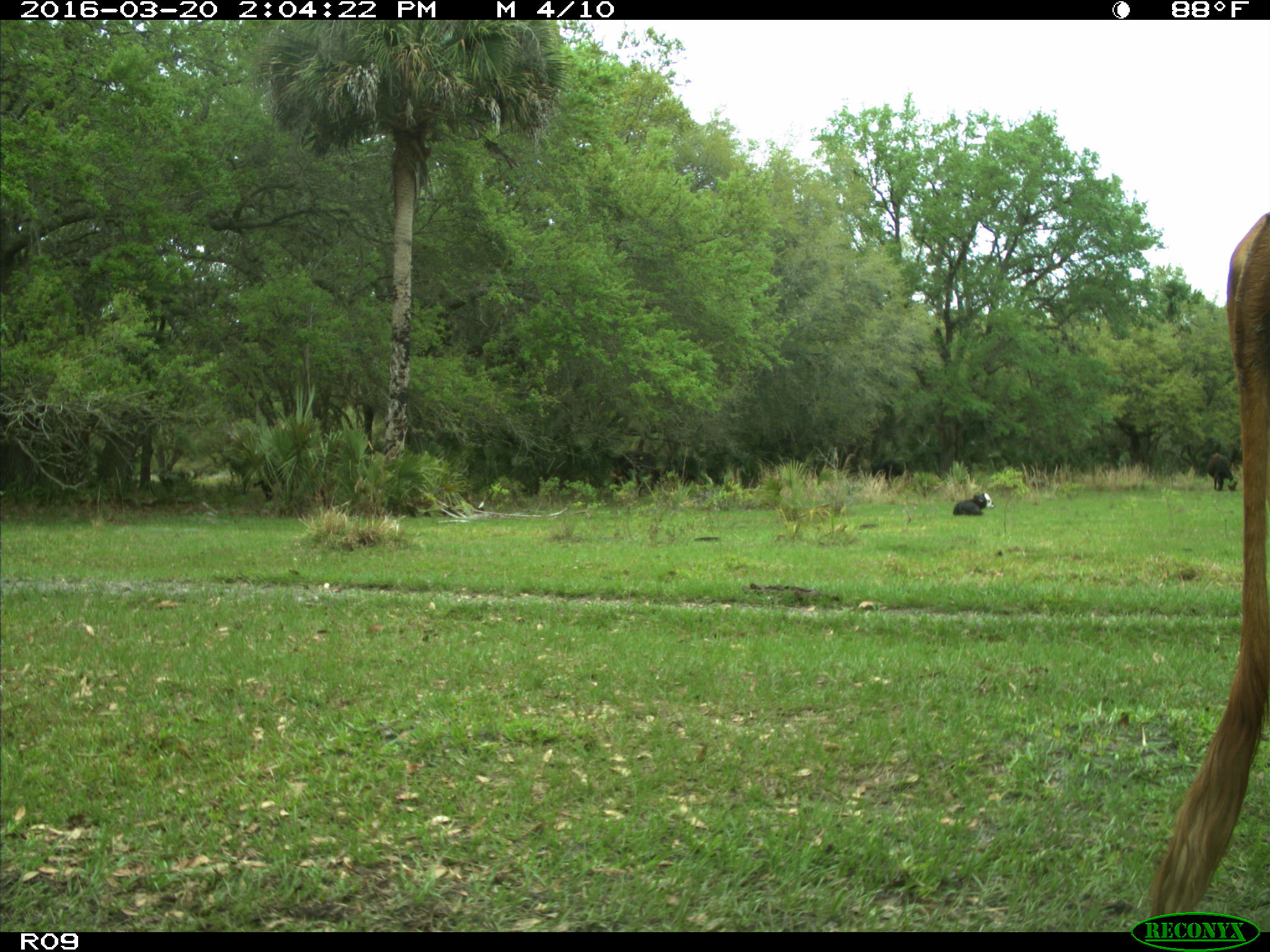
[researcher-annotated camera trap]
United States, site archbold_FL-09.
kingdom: Animalia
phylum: Chordata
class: Mammalia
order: Artiodactyla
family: Bovidae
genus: Bos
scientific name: Bos taurus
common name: domestic cow